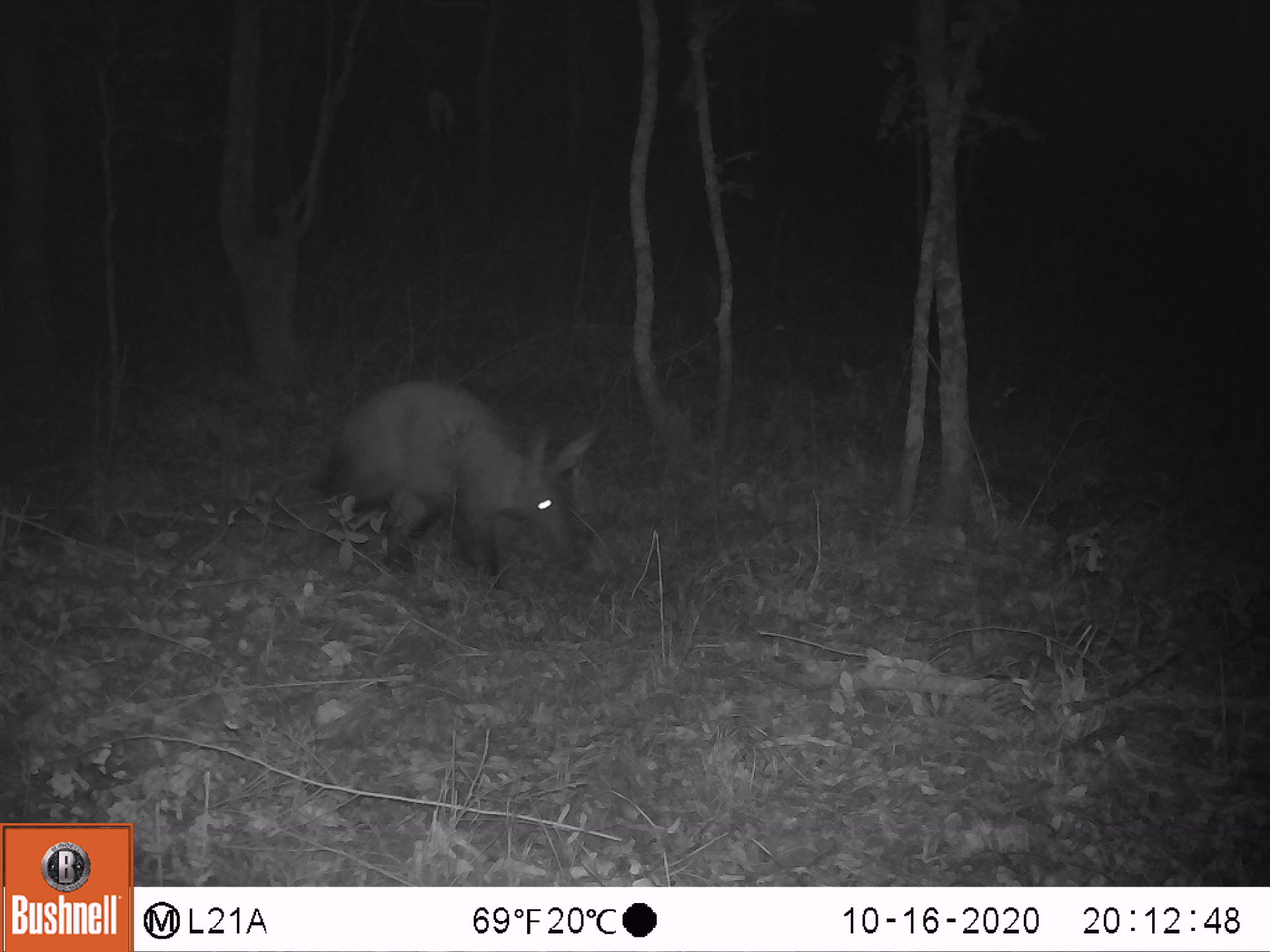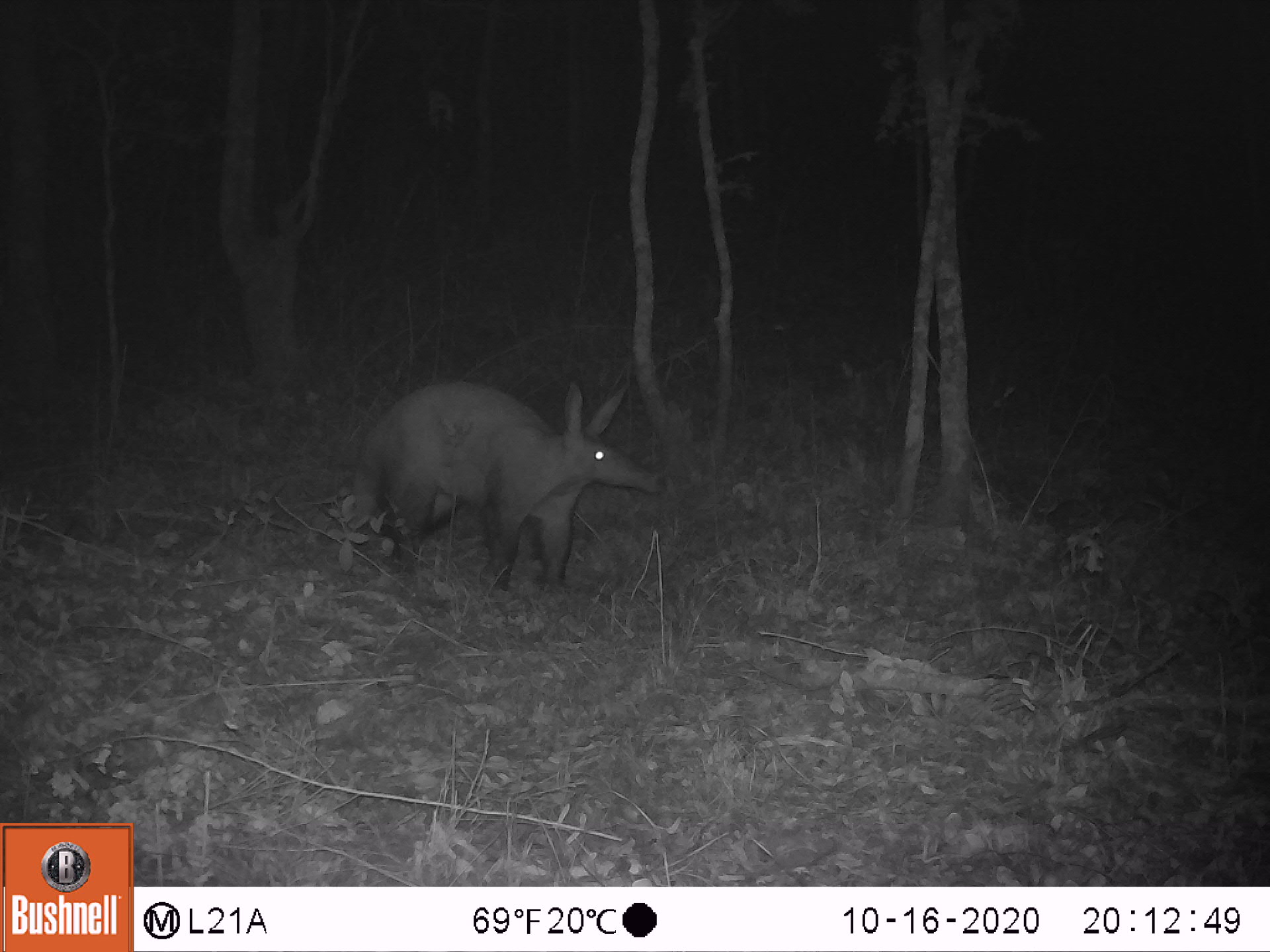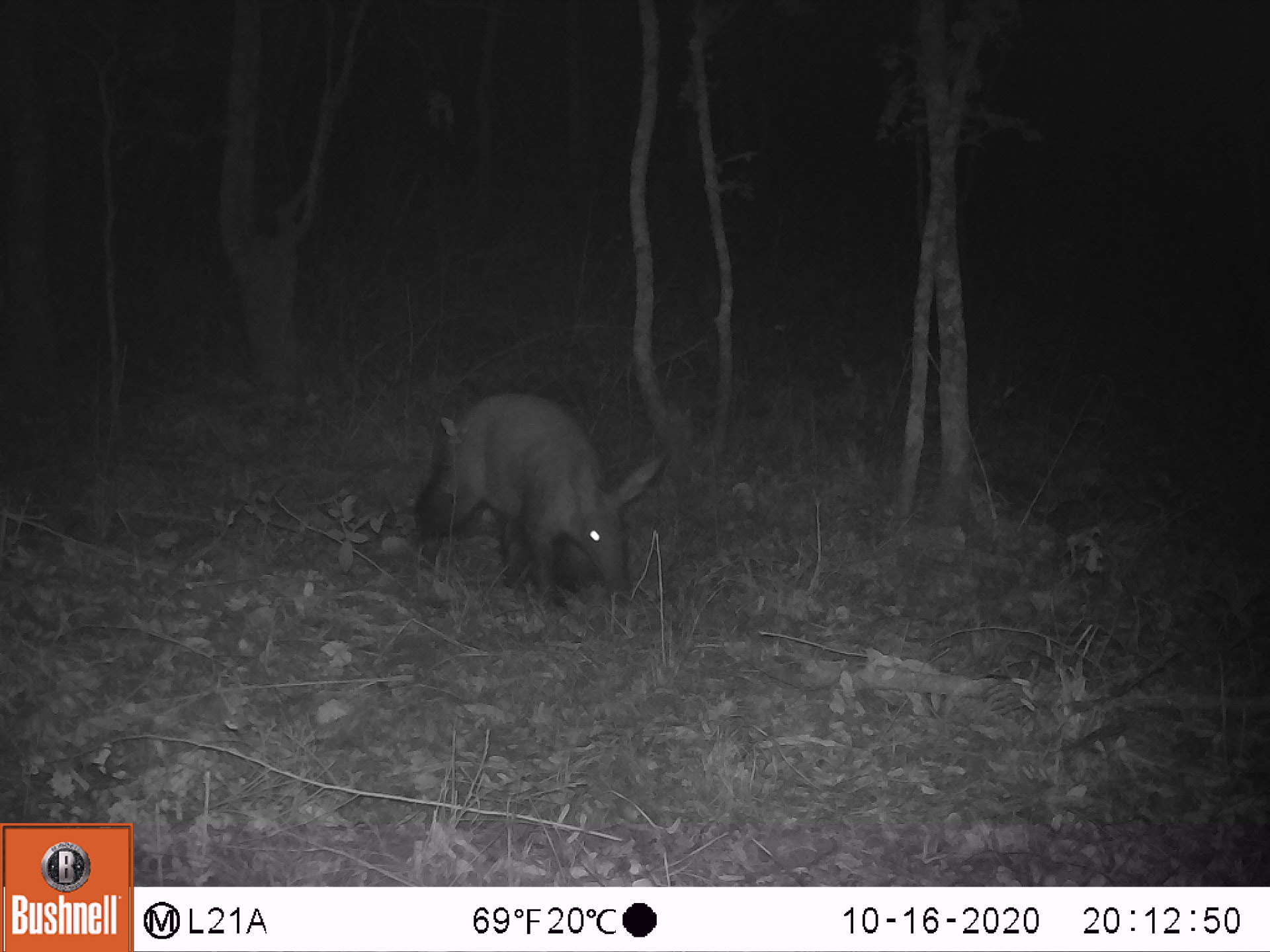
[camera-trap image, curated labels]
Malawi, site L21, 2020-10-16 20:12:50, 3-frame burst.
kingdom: Animalia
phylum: Chordata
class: Mammalia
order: Tubulidentata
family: Orycteropodidae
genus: Orycteropus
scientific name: Orycteropus afer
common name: aardvark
Aardvark (Orycteropus afer), count 1.